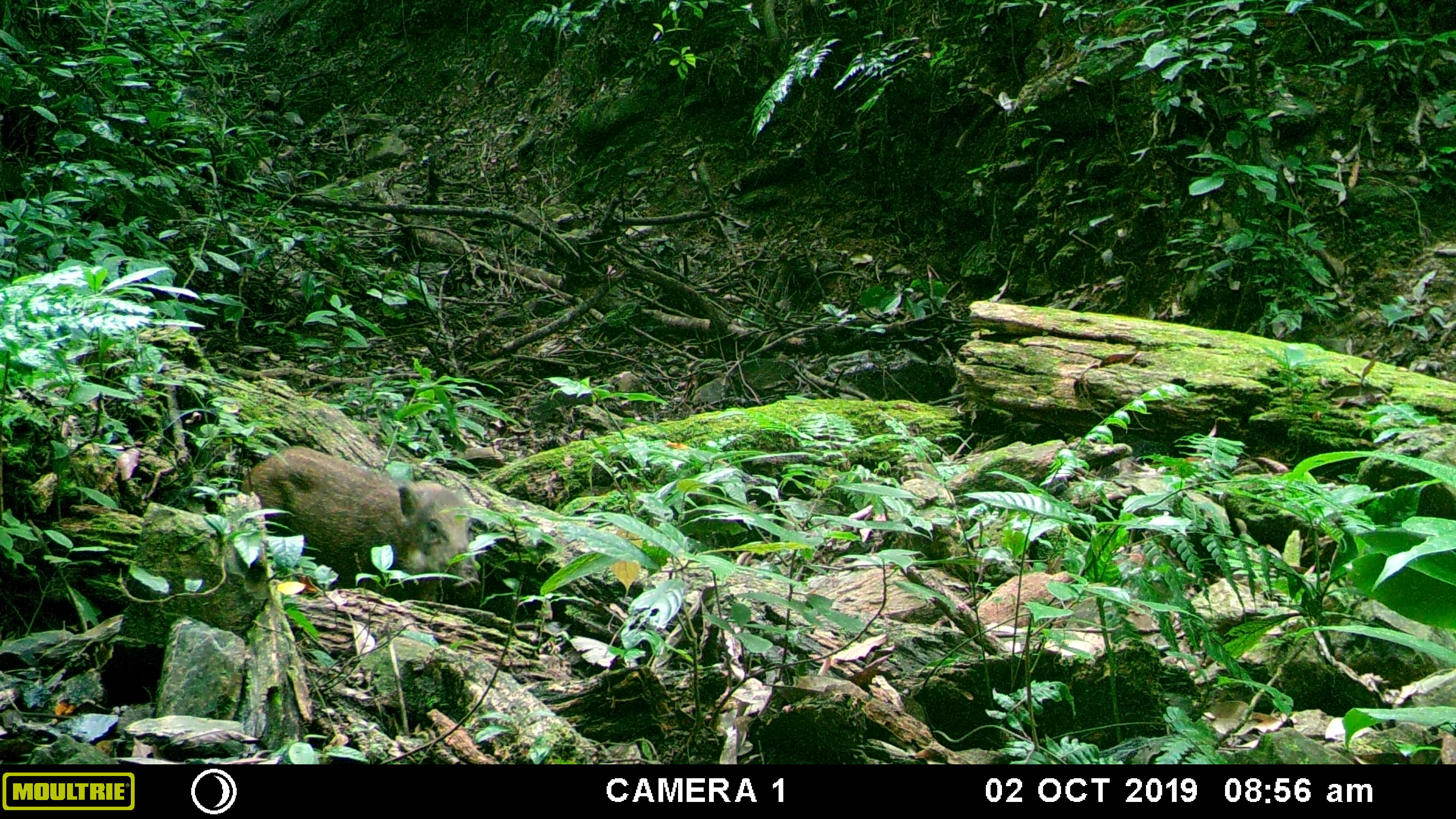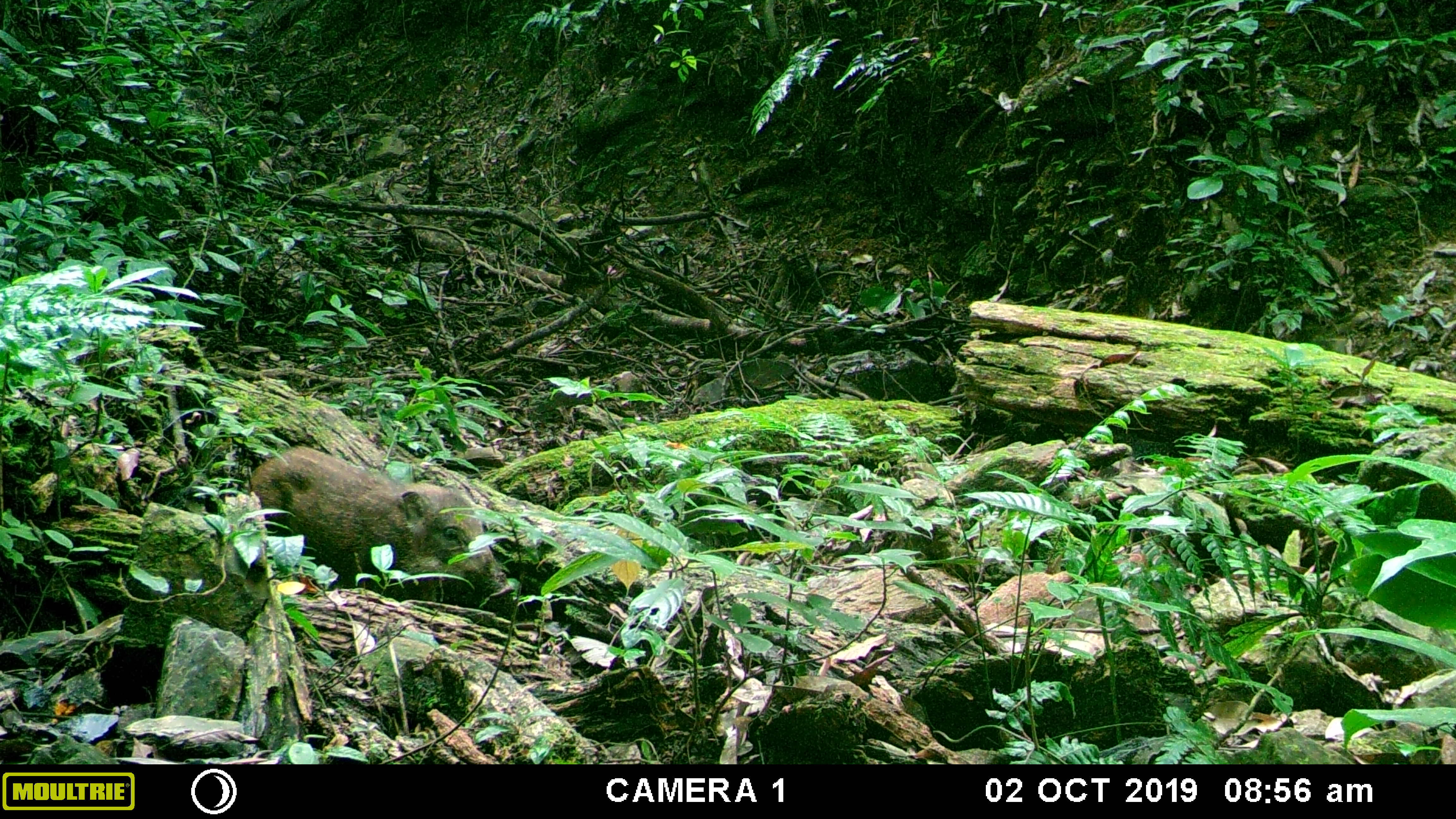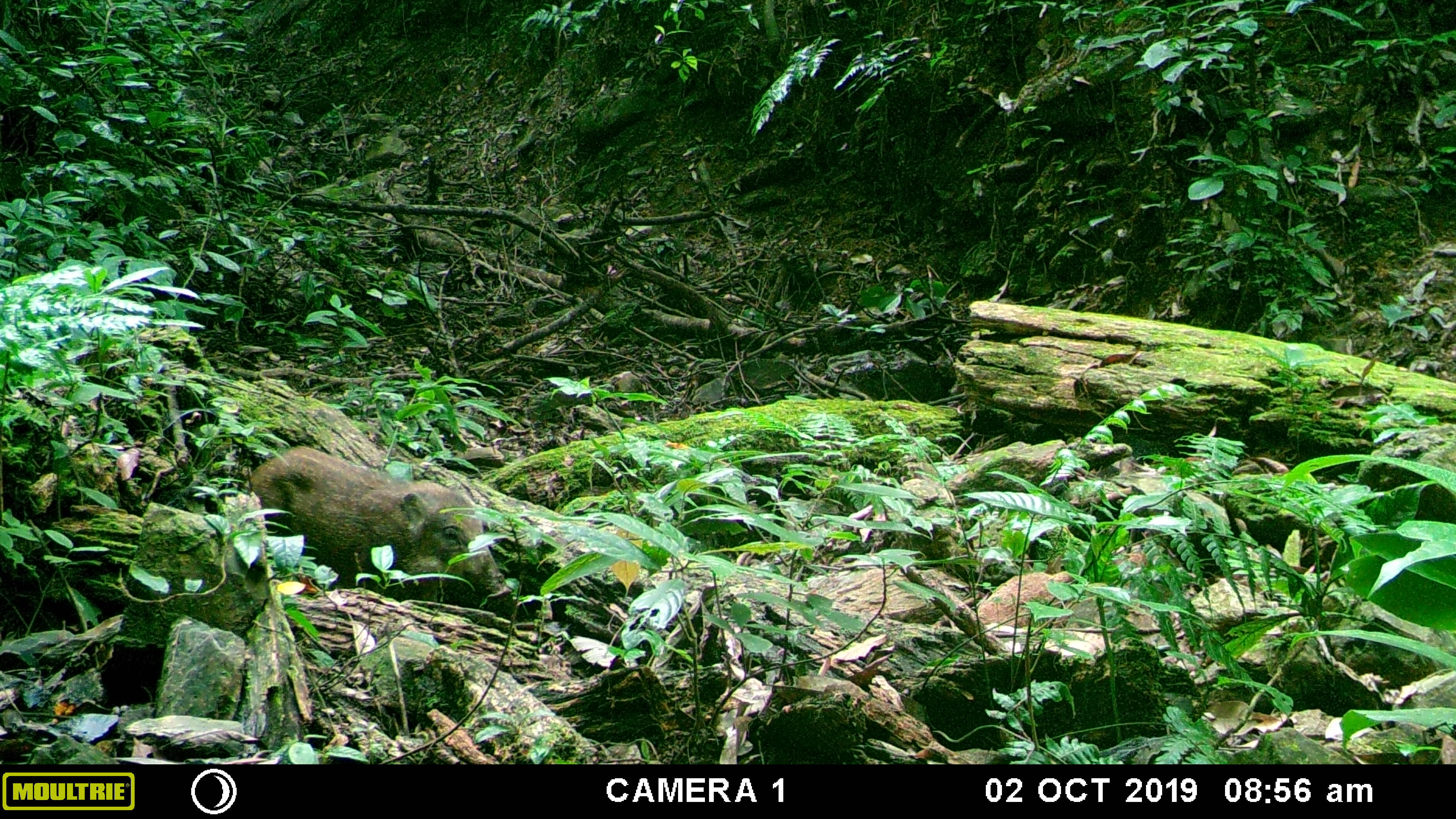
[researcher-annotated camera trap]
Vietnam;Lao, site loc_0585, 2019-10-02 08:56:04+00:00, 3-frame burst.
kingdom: Animalia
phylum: Chordata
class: Mammalia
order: Artiodactyla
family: Suidae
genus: Sus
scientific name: Sus scrofa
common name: eurasian wild pig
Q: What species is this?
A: Eurasian wild pig (Sus scrofa).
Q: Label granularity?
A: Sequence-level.